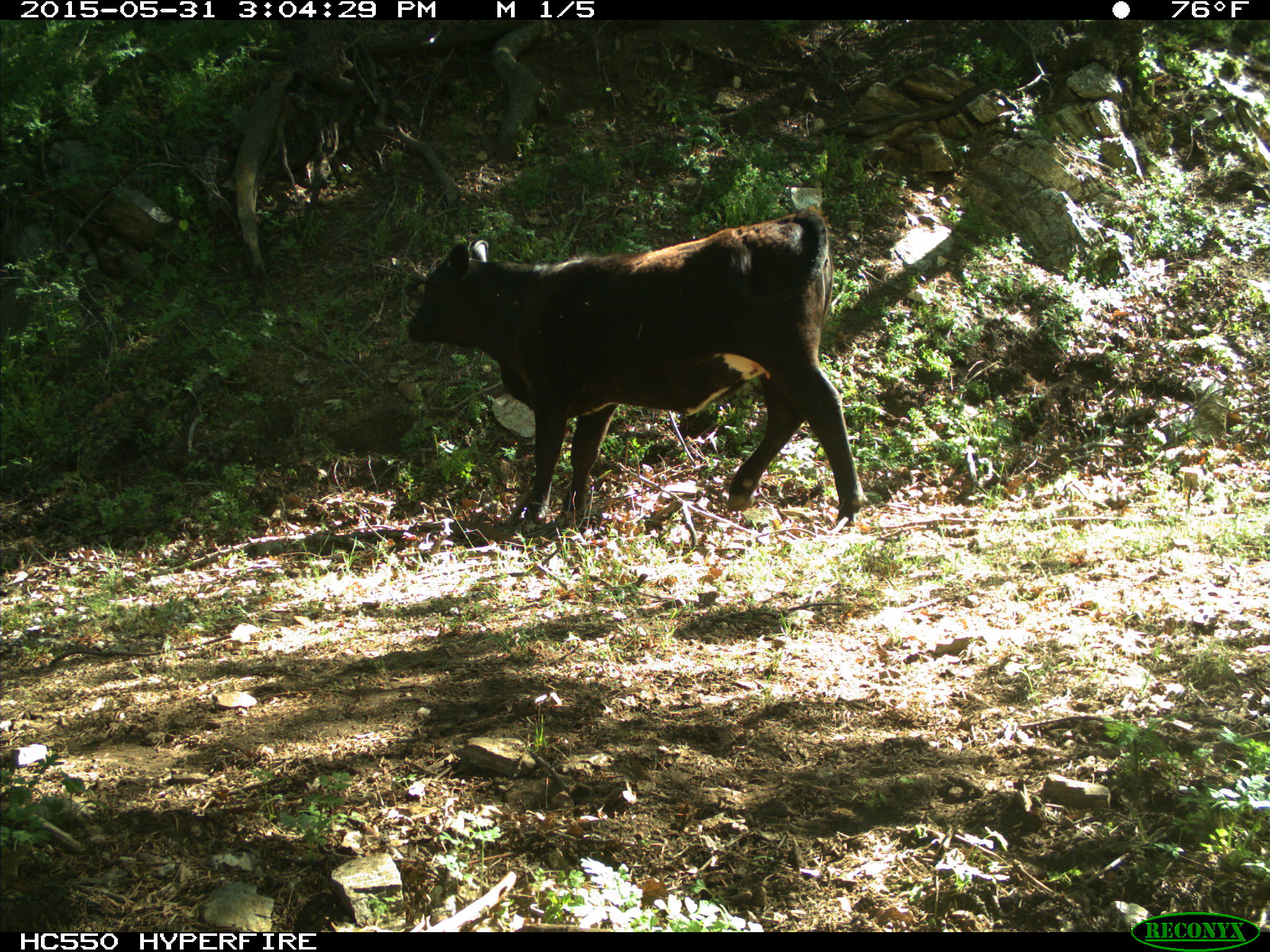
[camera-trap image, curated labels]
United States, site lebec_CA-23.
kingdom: Animalia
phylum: Chordata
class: Mammalia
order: Artiodactyla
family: Bovidae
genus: Bos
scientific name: Bos taurus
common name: domestic cow